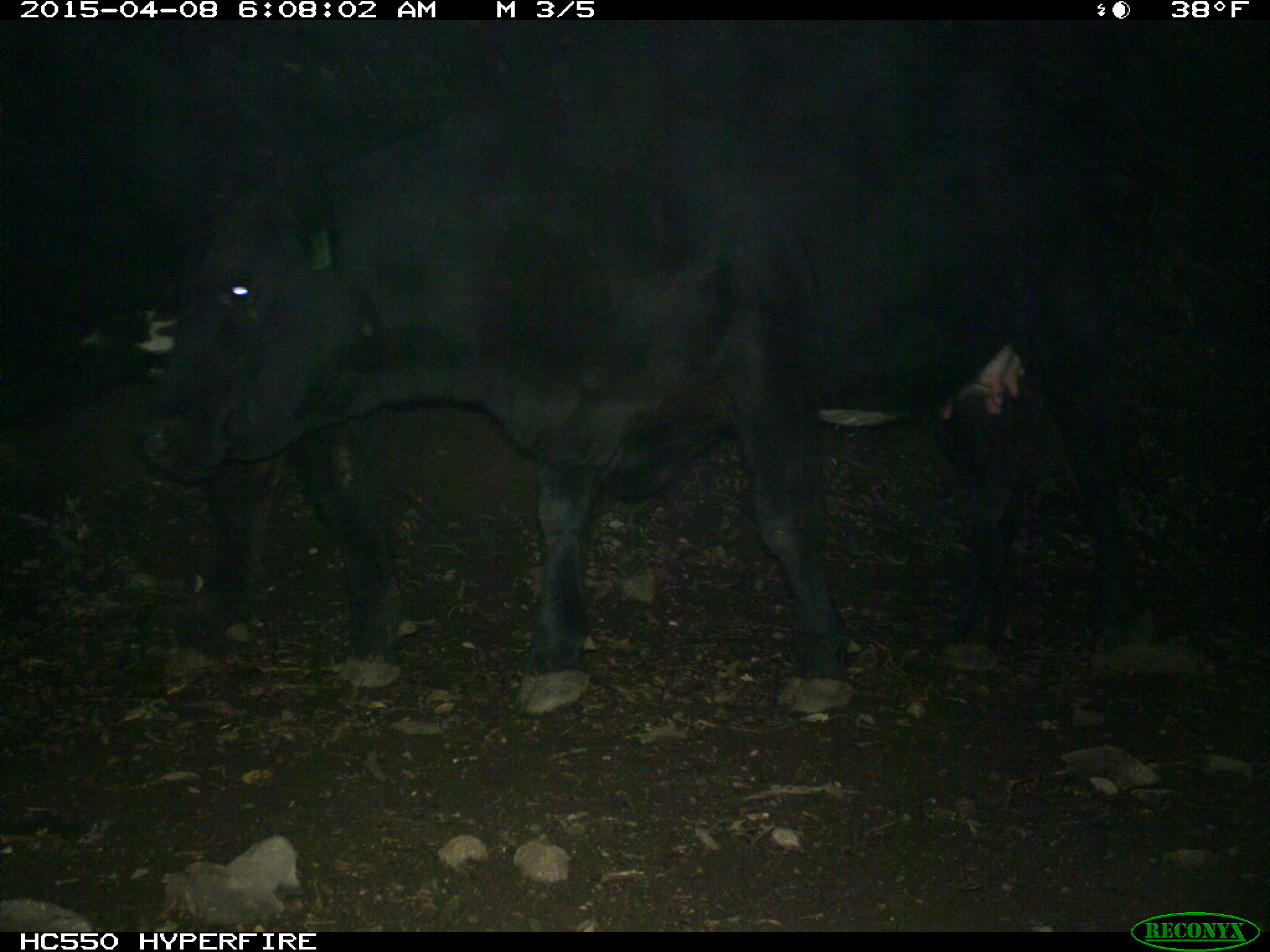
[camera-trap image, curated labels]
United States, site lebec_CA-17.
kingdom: Animalia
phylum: Chordata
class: Mammalia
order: Artiodactyla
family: Bovidae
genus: Bos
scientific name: Bos taurus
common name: domestic cow